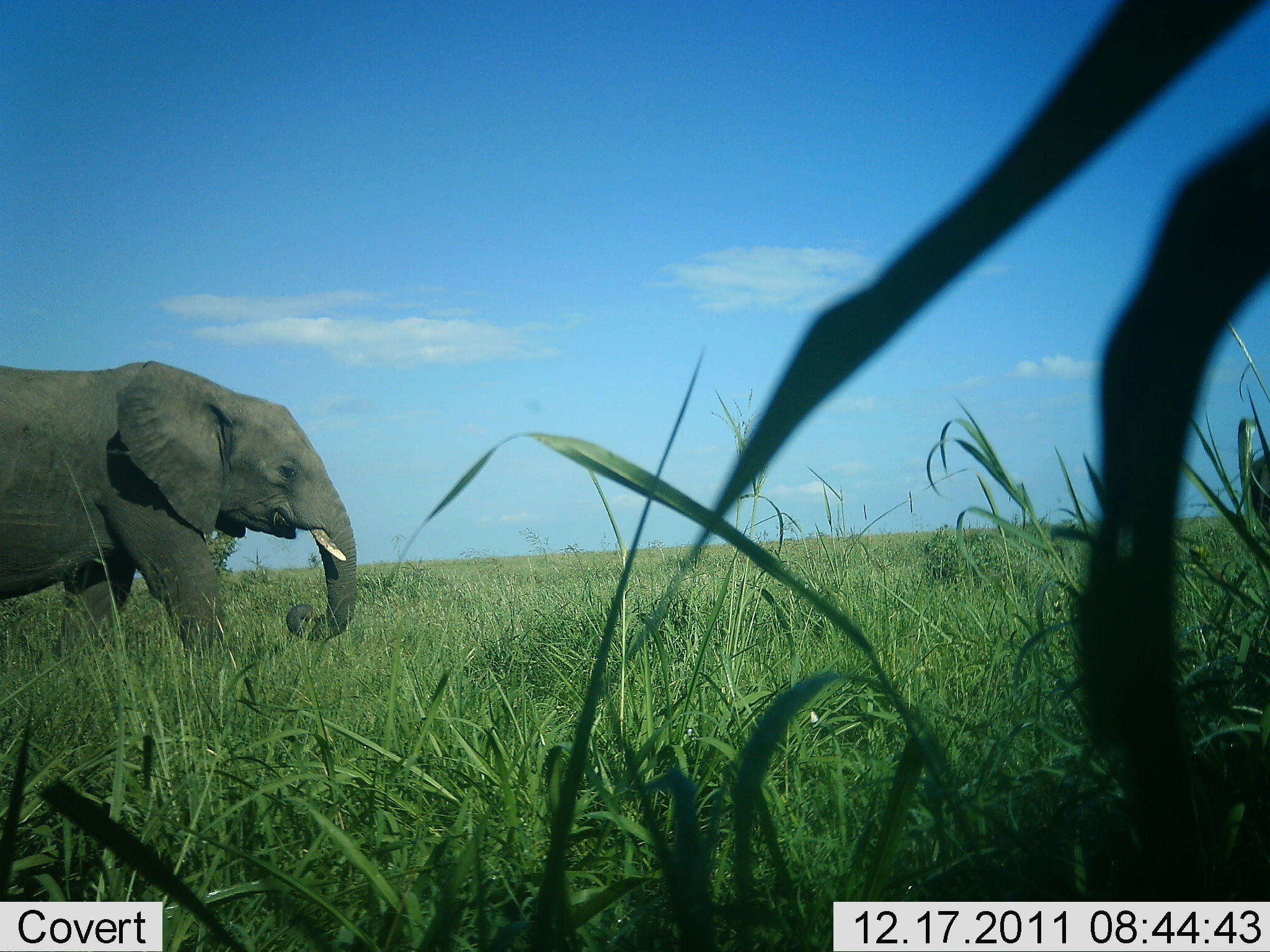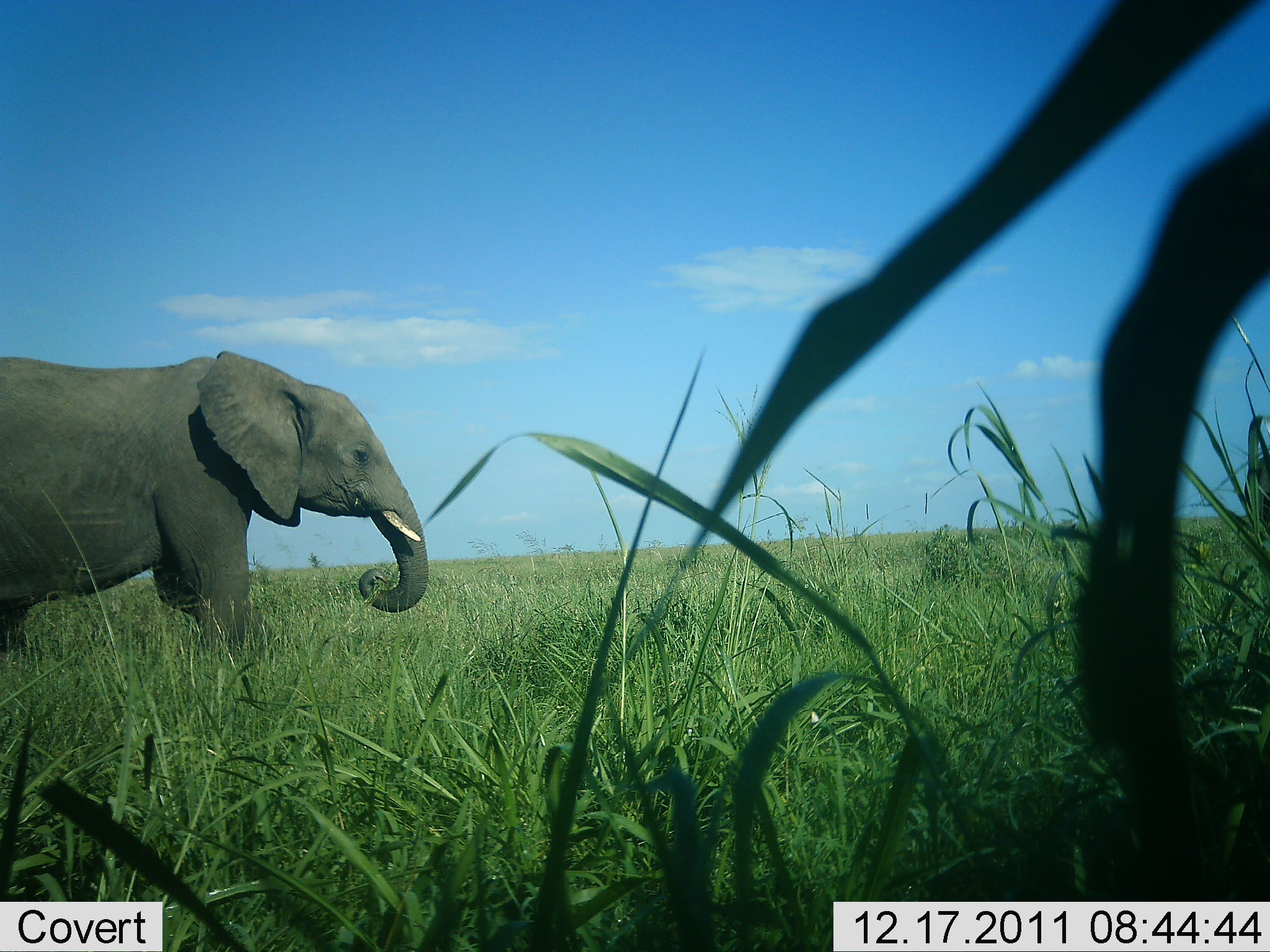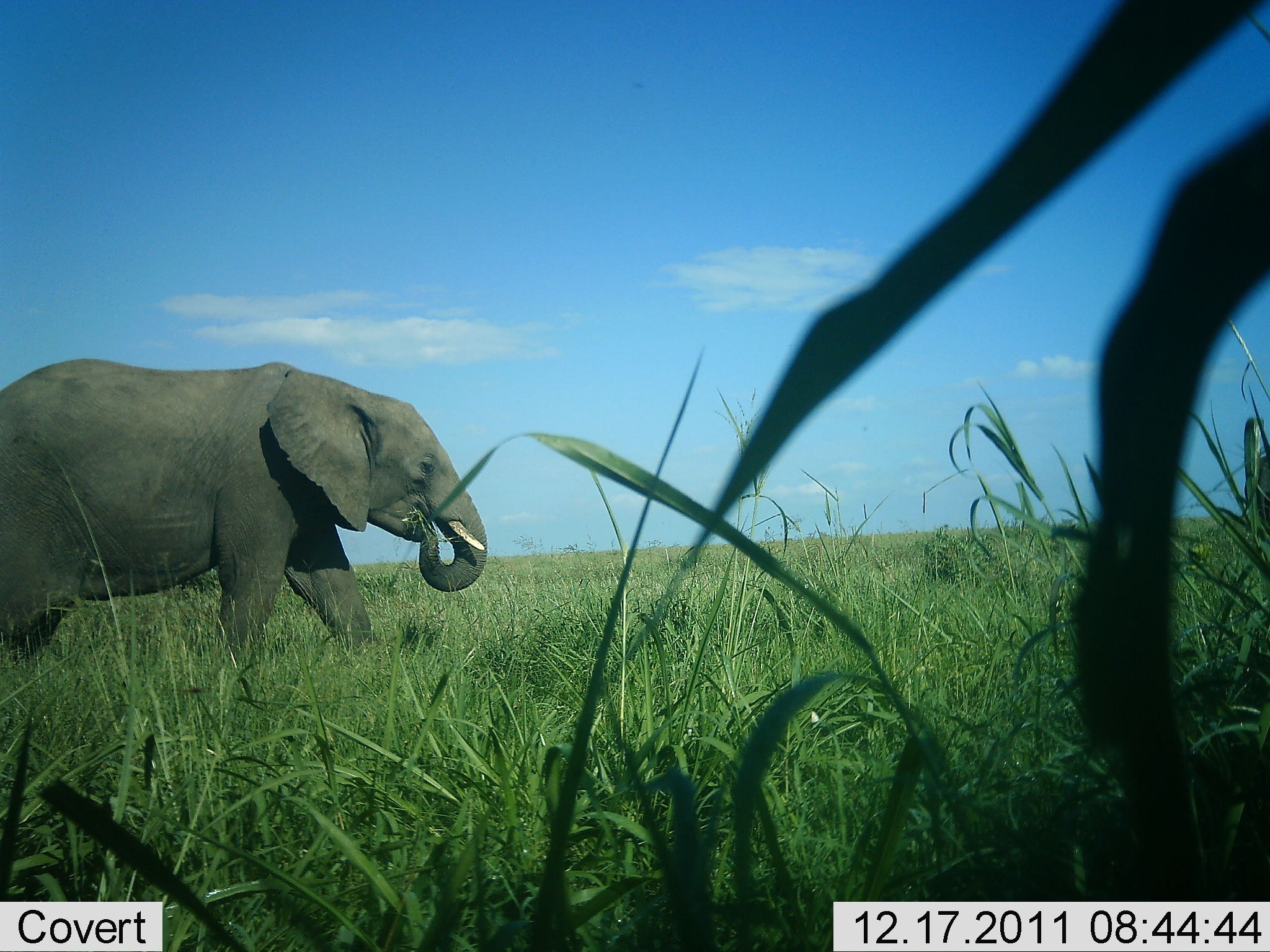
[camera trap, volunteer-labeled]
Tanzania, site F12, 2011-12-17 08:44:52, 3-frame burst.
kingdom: Animalia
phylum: Chordata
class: Mammalia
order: Proboscidea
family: Elephantidae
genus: Loxodonta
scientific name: Loxodonta africana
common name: african bush elephant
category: elephant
Elephant (african bush elephant) (Loxodonta africana), count 1. Behavior (volunteer vote fractions): standing 6%, resting 0%, moving 72%, interacting 0%. Young present (vote fraction): 0%. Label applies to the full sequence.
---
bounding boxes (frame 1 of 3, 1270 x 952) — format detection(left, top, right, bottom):
animal: detection(0, 360, 360, 679); detection(1249, 453, 1270, 537)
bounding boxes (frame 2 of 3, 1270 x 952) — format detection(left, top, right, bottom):
animal: detection(0, 350, 429, 662); detection(1244, 454, 1270, 539)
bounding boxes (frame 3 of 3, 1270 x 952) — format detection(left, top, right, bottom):
animal: detection(0, 359, 488, 683); detection(1243, 455, 1270, 522)